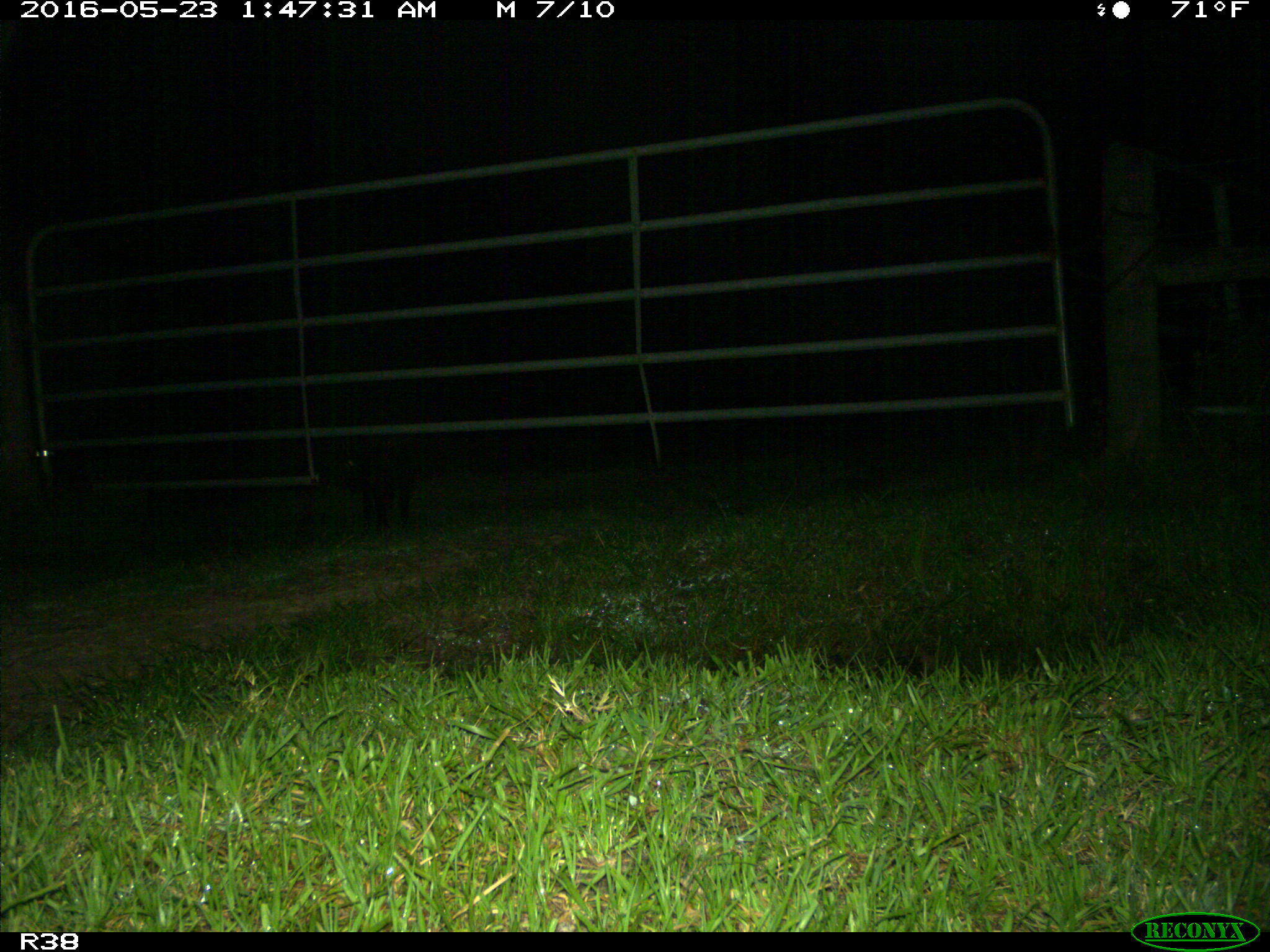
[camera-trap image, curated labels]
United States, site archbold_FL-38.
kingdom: Animalia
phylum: Chordata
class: Mammalia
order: Artiodactyla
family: Suidae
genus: Sus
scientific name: Sus scrofa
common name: wild boar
Sus scrofa (wild boar).